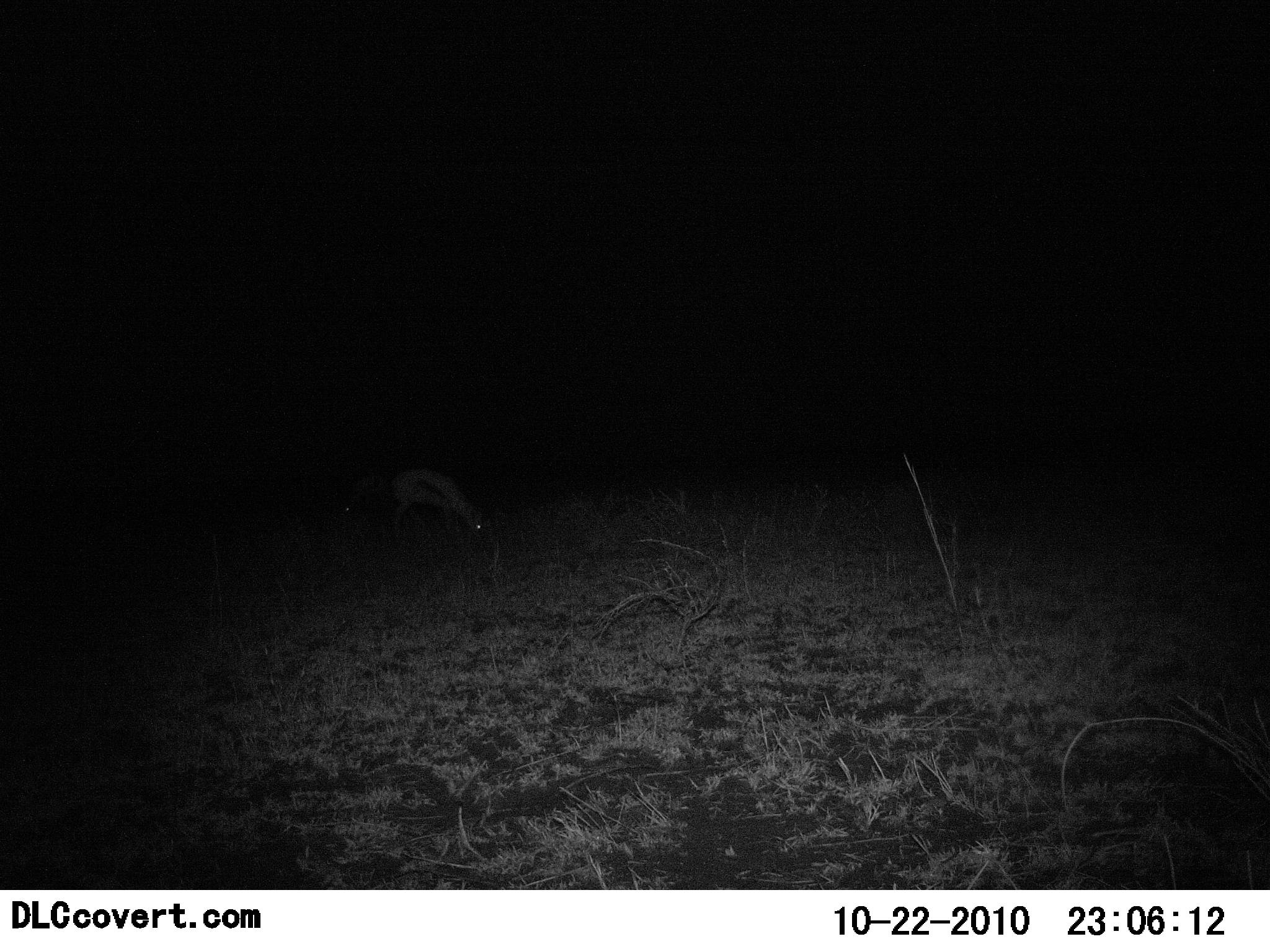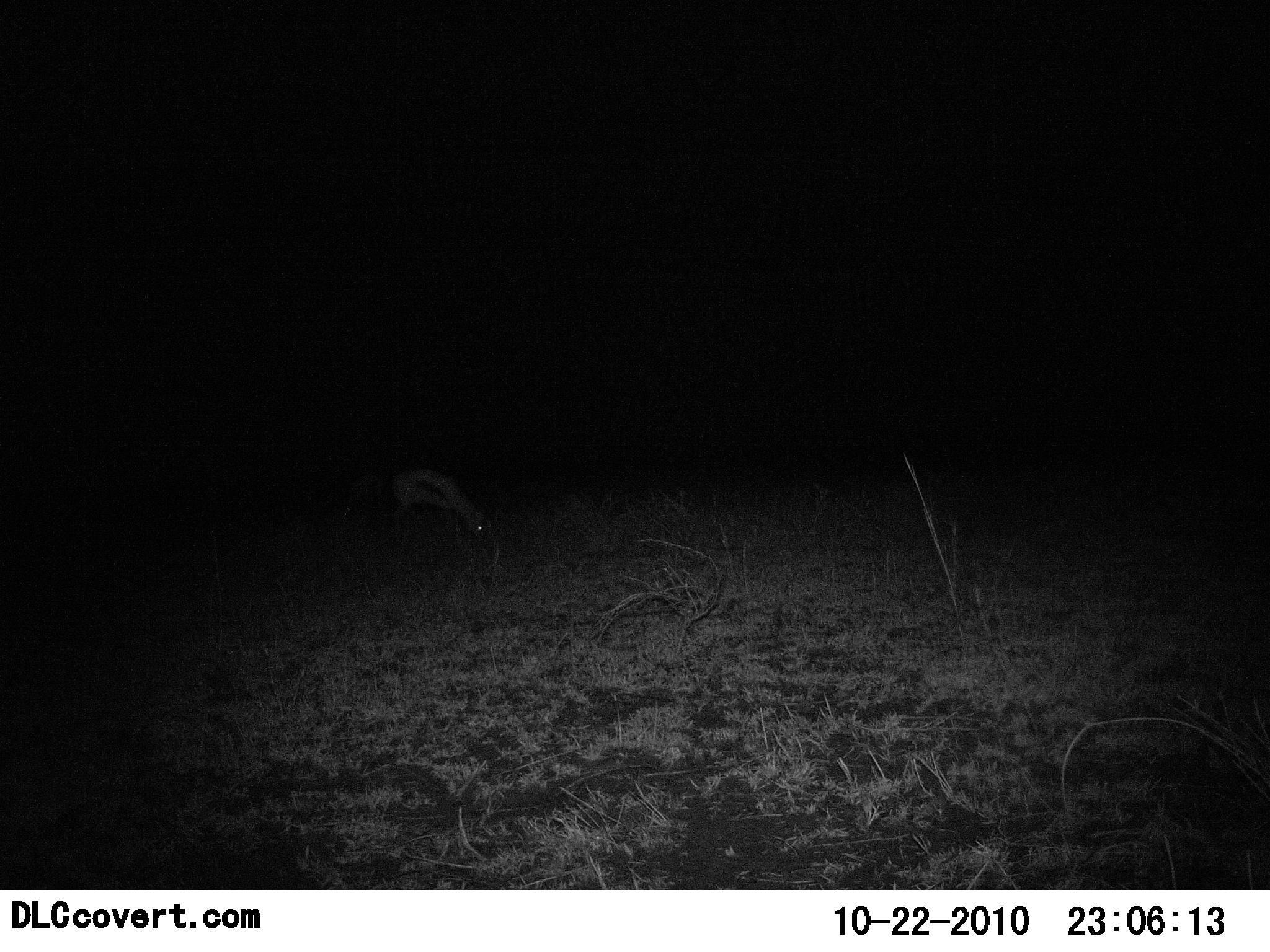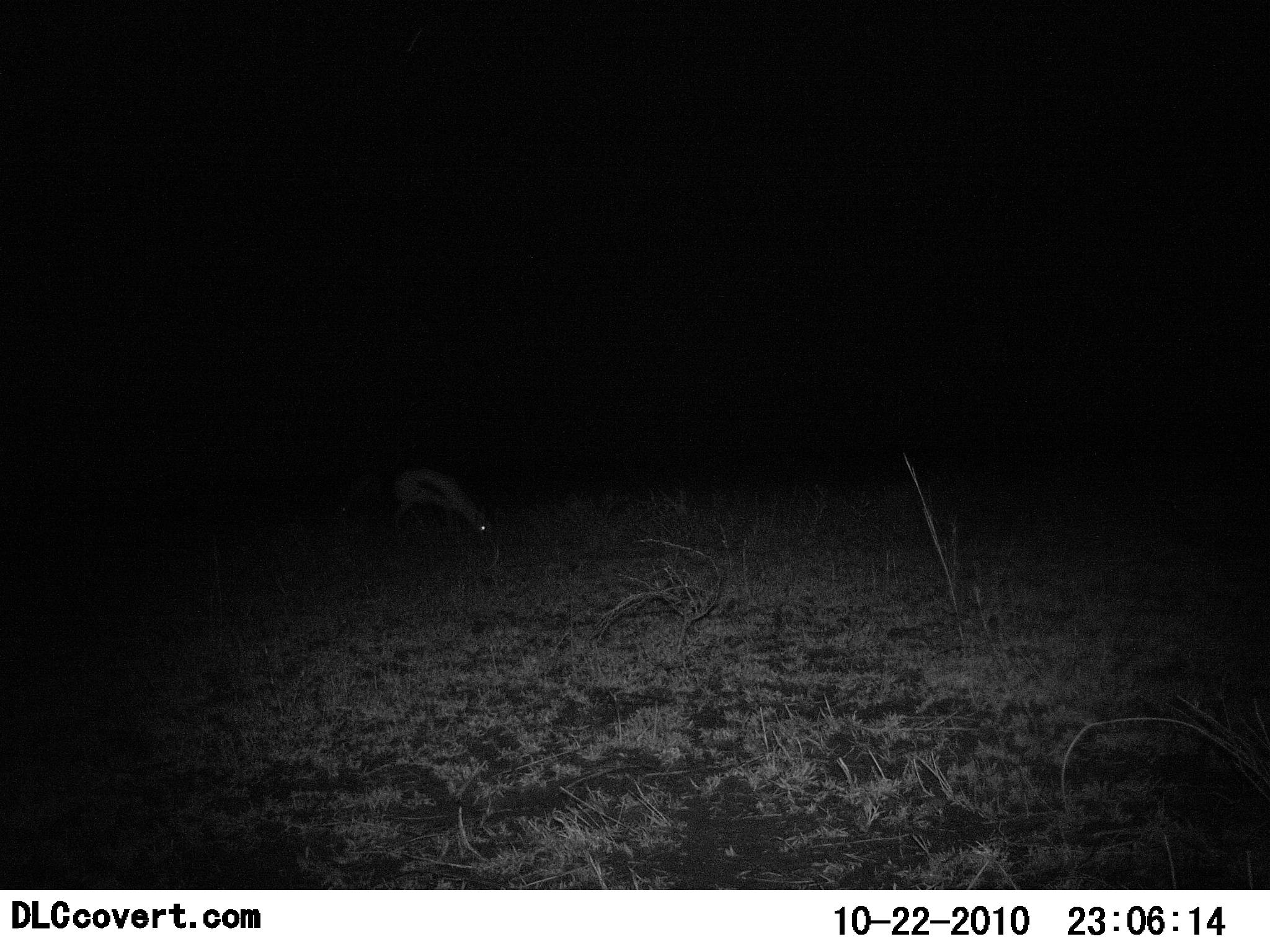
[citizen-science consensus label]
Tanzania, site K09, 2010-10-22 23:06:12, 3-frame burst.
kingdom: Animalia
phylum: Chordata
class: Mammalia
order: Artiodactyla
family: Bovidae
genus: Eudorcas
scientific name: Eudorcas thomsonii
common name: thomson's gazelle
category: gazellethomsons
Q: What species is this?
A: Gazellethomsons (thomson's gazelle) (Eudorcas thomsonii).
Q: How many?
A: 1.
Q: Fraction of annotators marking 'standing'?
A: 23%.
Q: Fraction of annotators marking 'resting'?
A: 0%.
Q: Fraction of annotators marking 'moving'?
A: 0%.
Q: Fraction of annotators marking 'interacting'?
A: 0%.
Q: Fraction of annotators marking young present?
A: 0%.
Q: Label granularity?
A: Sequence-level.